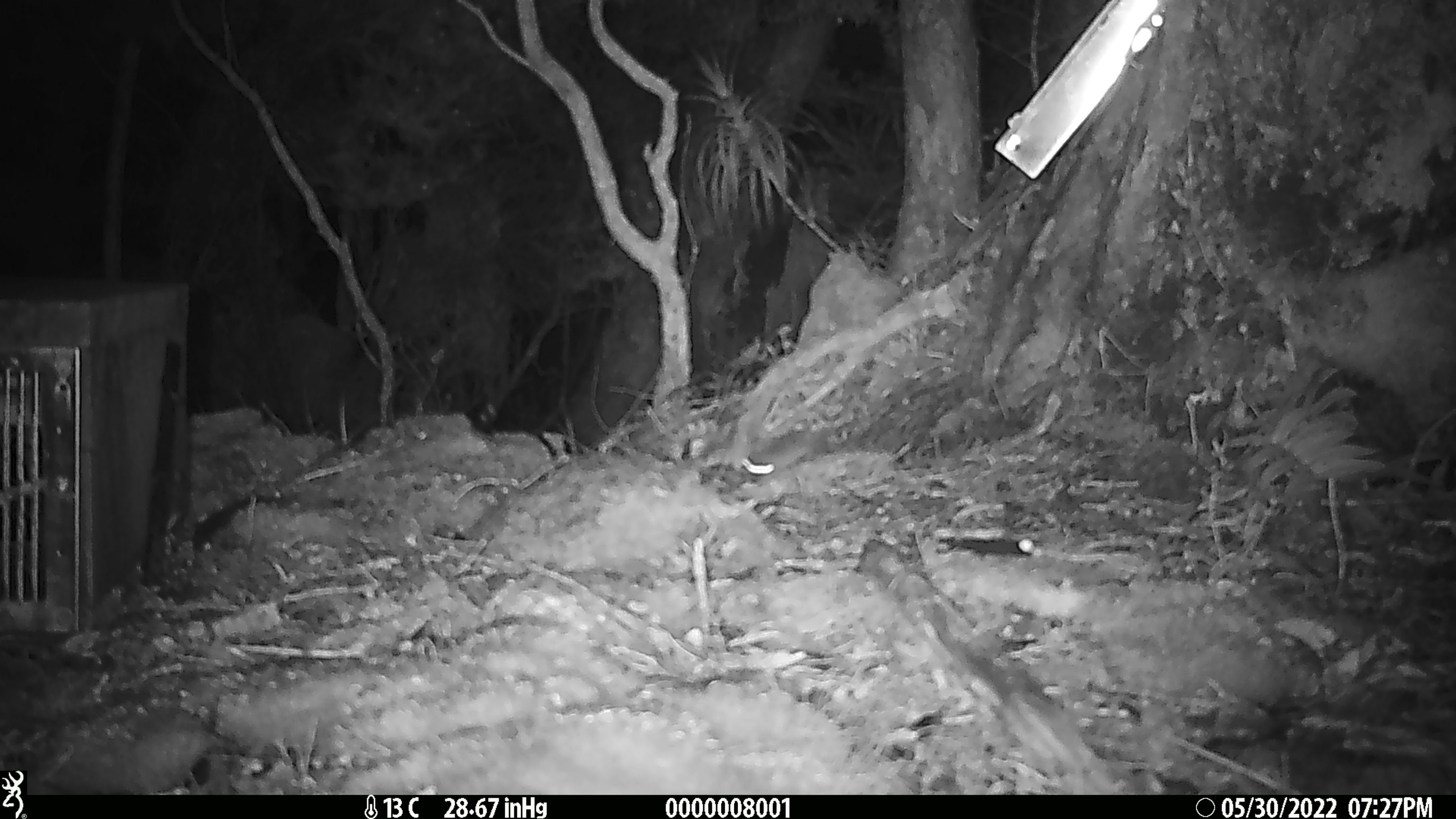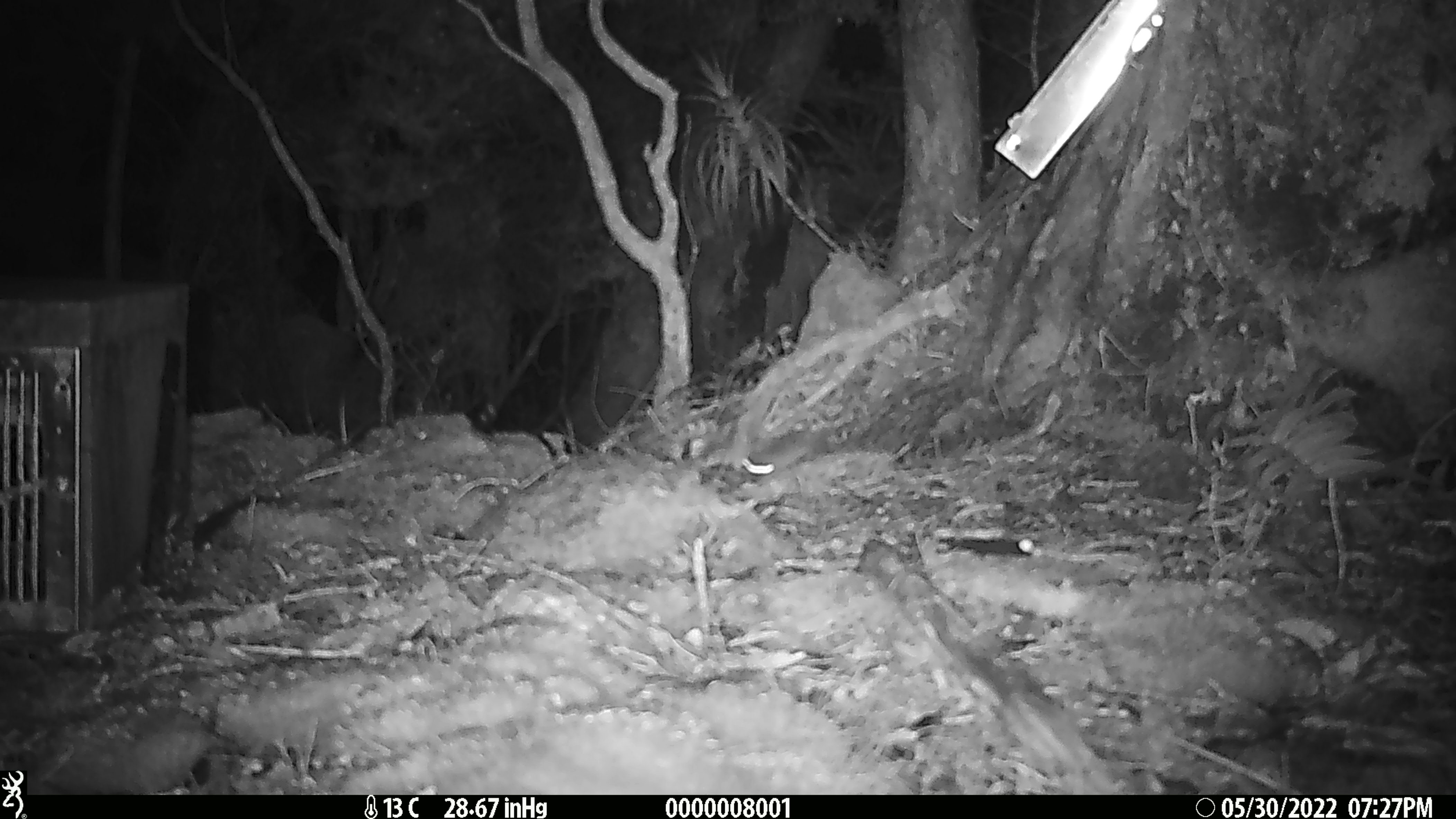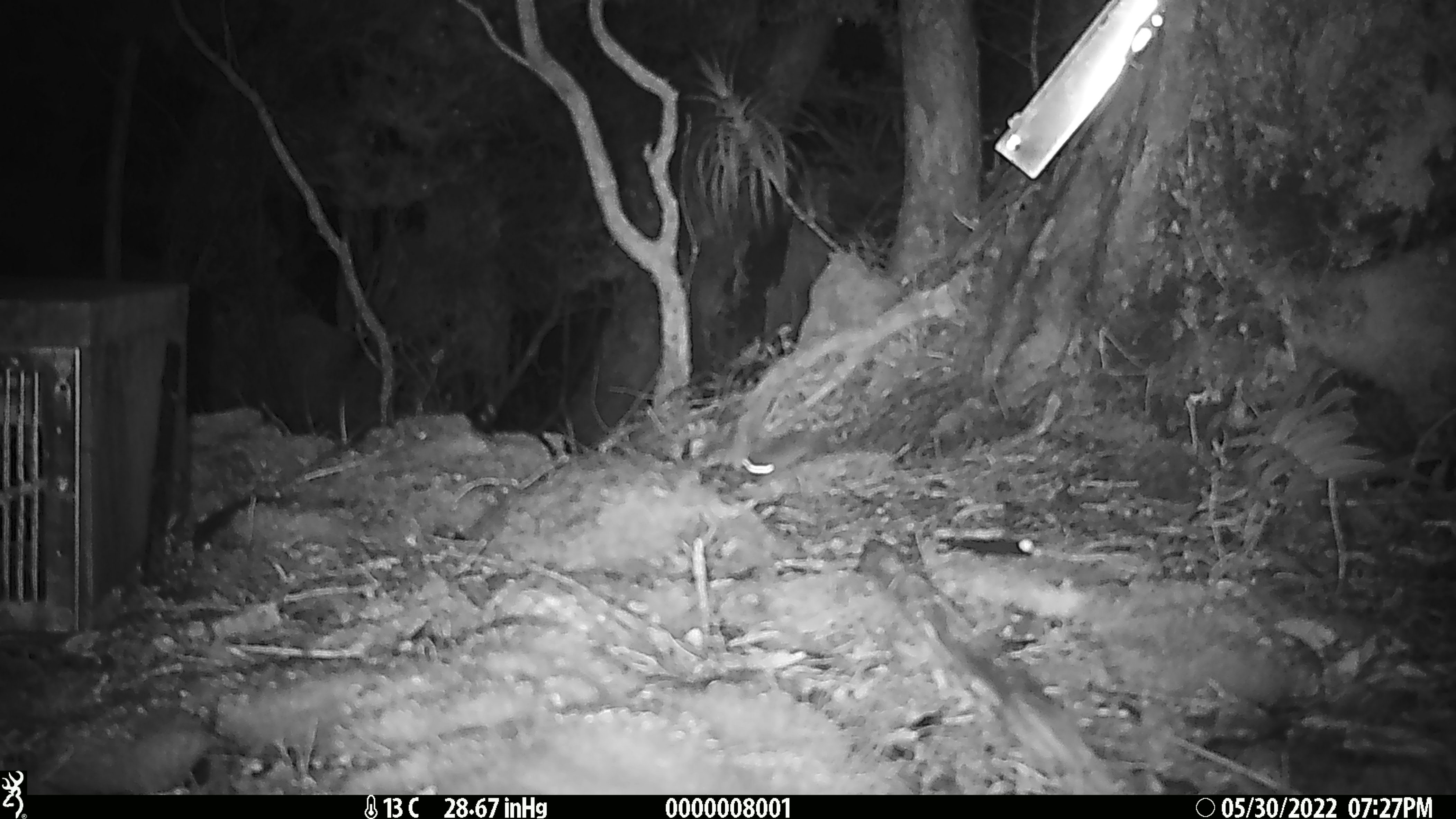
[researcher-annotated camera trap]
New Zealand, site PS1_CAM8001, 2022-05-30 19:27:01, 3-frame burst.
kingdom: Animalia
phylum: Chordata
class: Mammalia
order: Rodentia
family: Muridae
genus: Mus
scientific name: Mus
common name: mouse